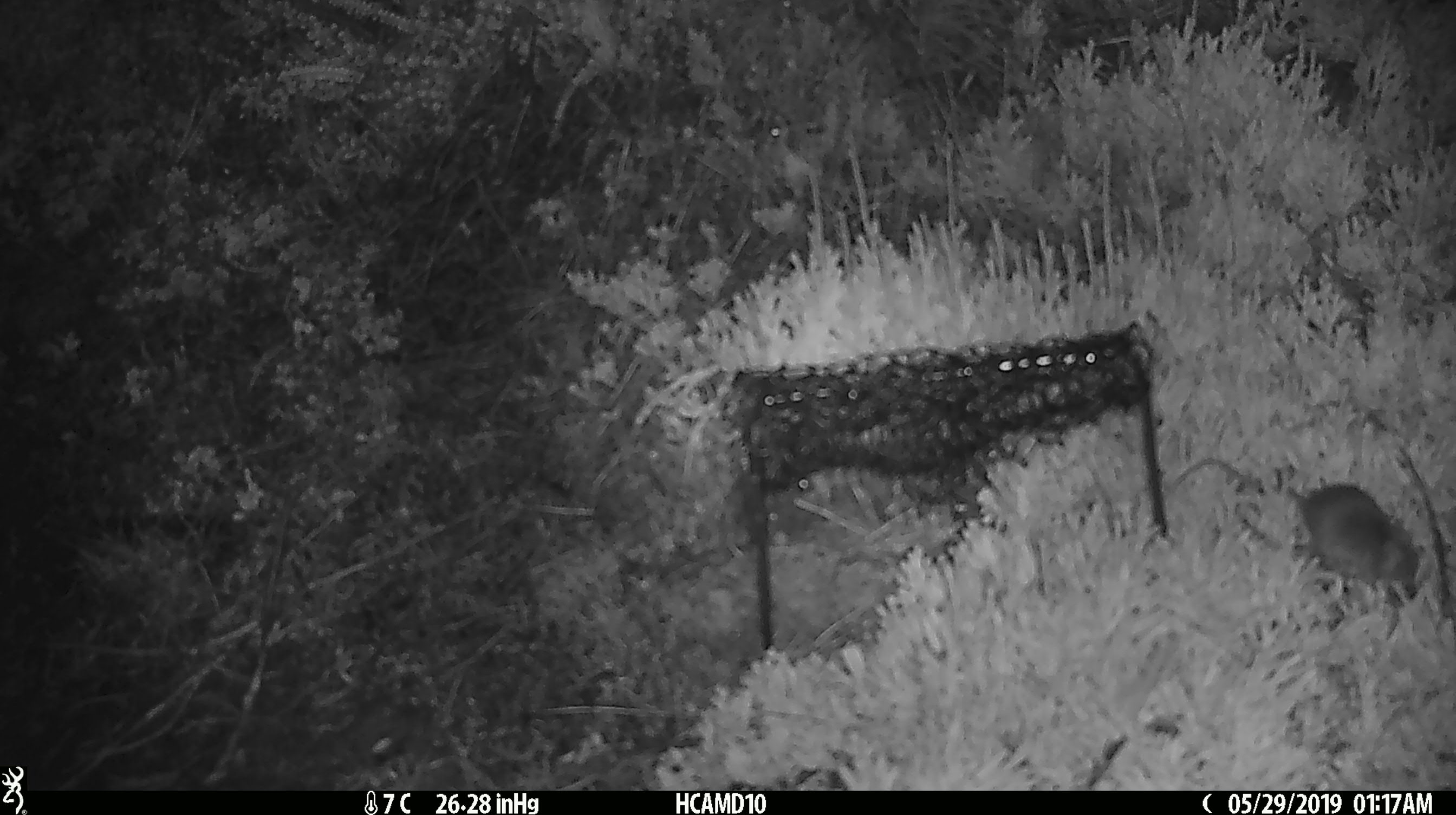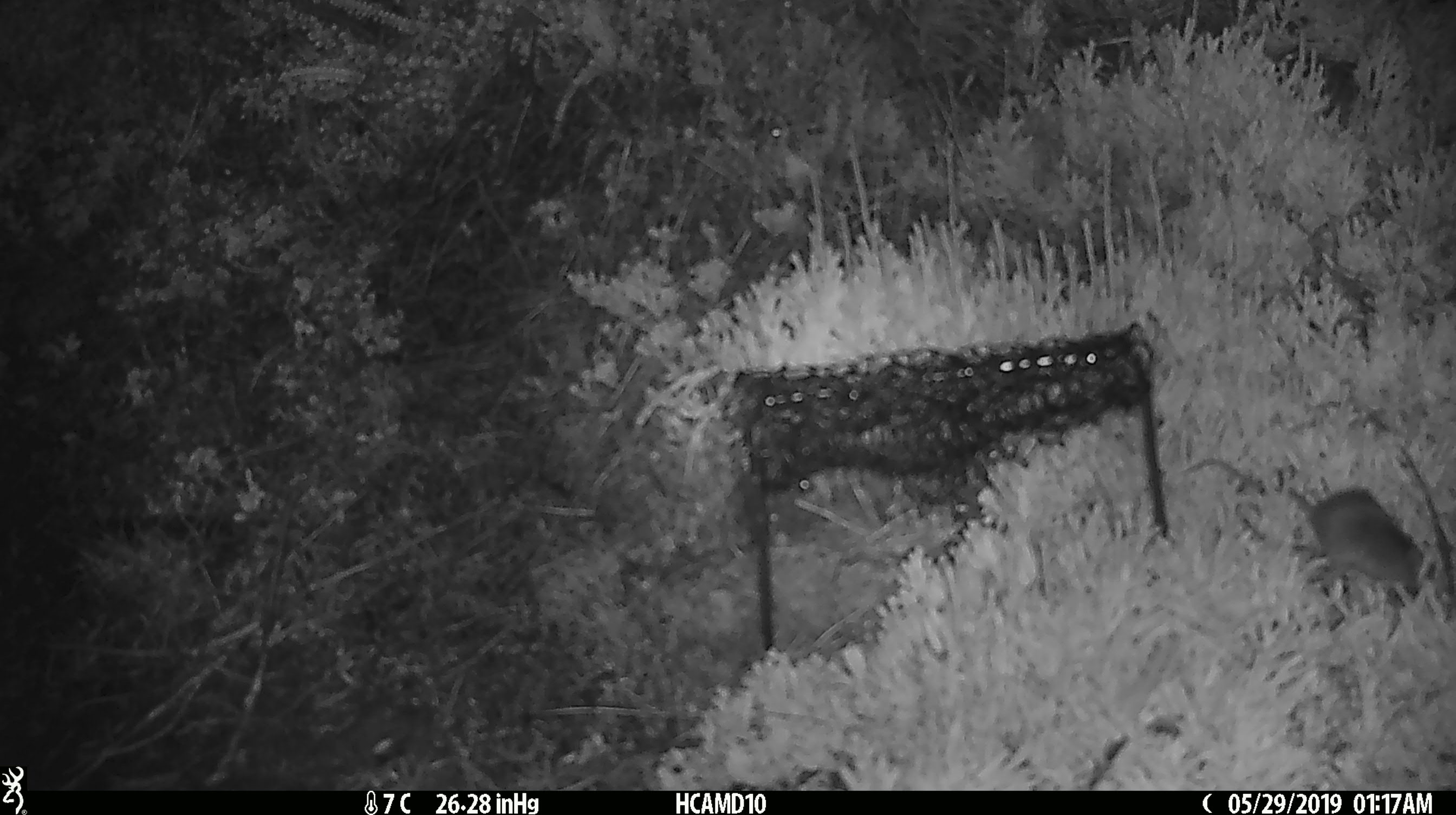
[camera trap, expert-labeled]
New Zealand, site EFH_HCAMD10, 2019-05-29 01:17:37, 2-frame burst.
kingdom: Animalia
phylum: Chordata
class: Mammalia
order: Rodentia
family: Muridae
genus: Mus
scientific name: Mus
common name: mouse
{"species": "mouse (Mus)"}